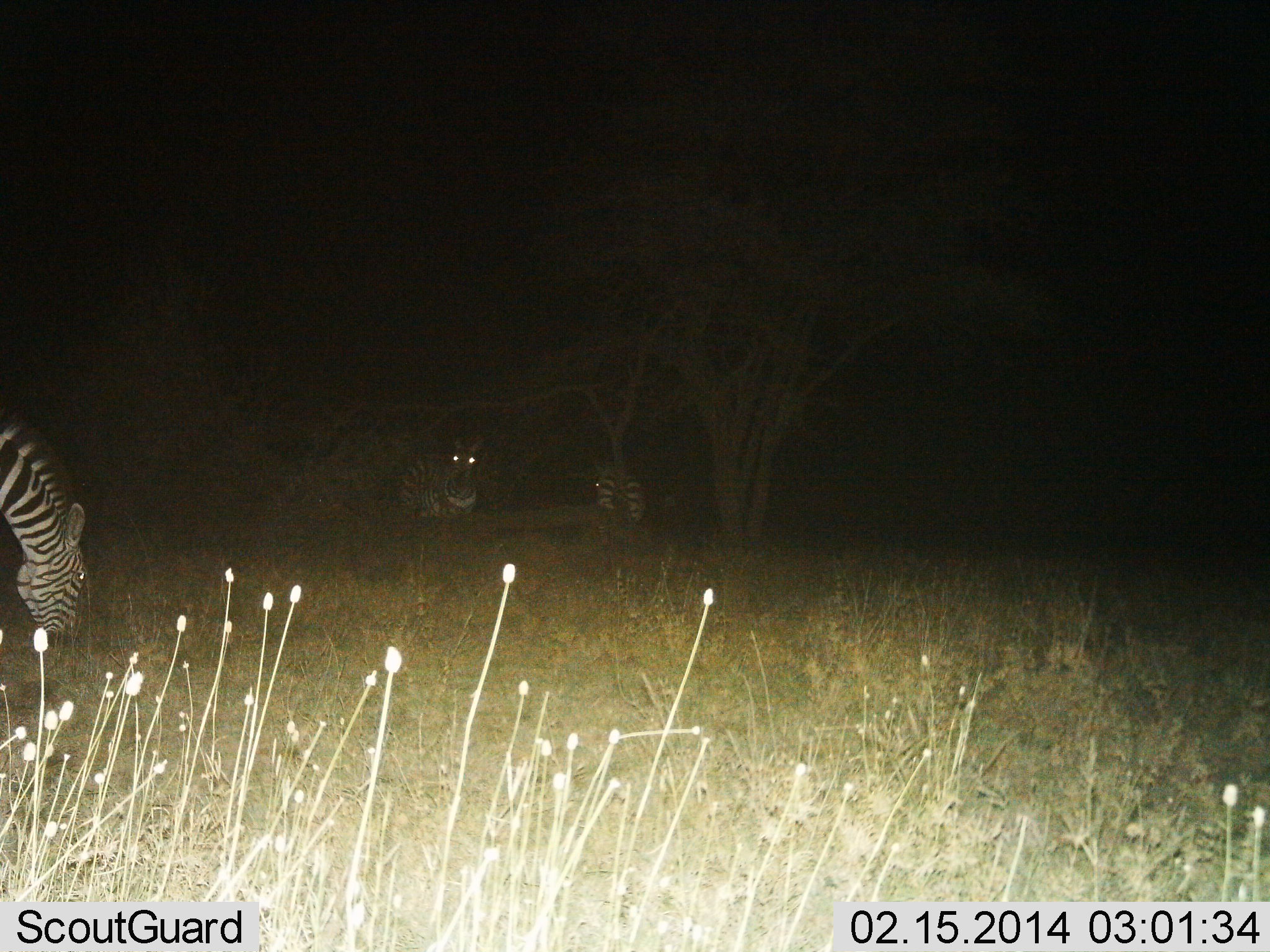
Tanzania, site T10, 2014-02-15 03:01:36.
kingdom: Animalia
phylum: Chordata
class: Mammalia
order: Perissodactyla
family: Equidae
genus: Equus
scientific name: Equus quagga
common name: plains zebra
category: zebra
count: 3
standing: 50%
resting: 40%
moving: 0%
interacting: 0%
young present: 0%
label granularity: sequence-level